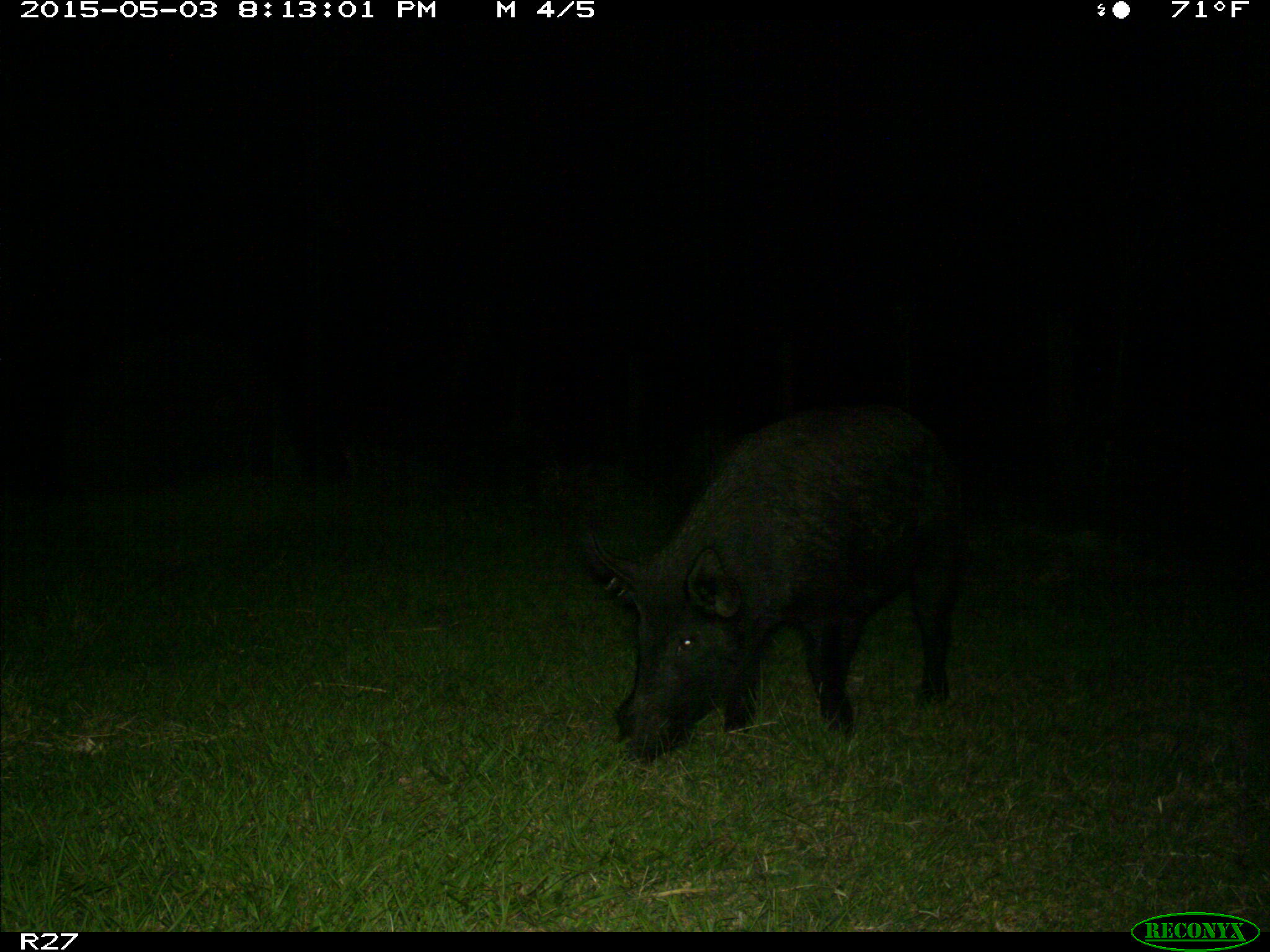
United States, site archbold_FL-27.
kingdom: Animalia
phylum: Chordata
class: Mammalia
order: Artiodactyla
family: Suidae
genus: Sus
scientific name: Sus scrofa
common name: wild boar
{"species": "Sus scrofa (wild boar)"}